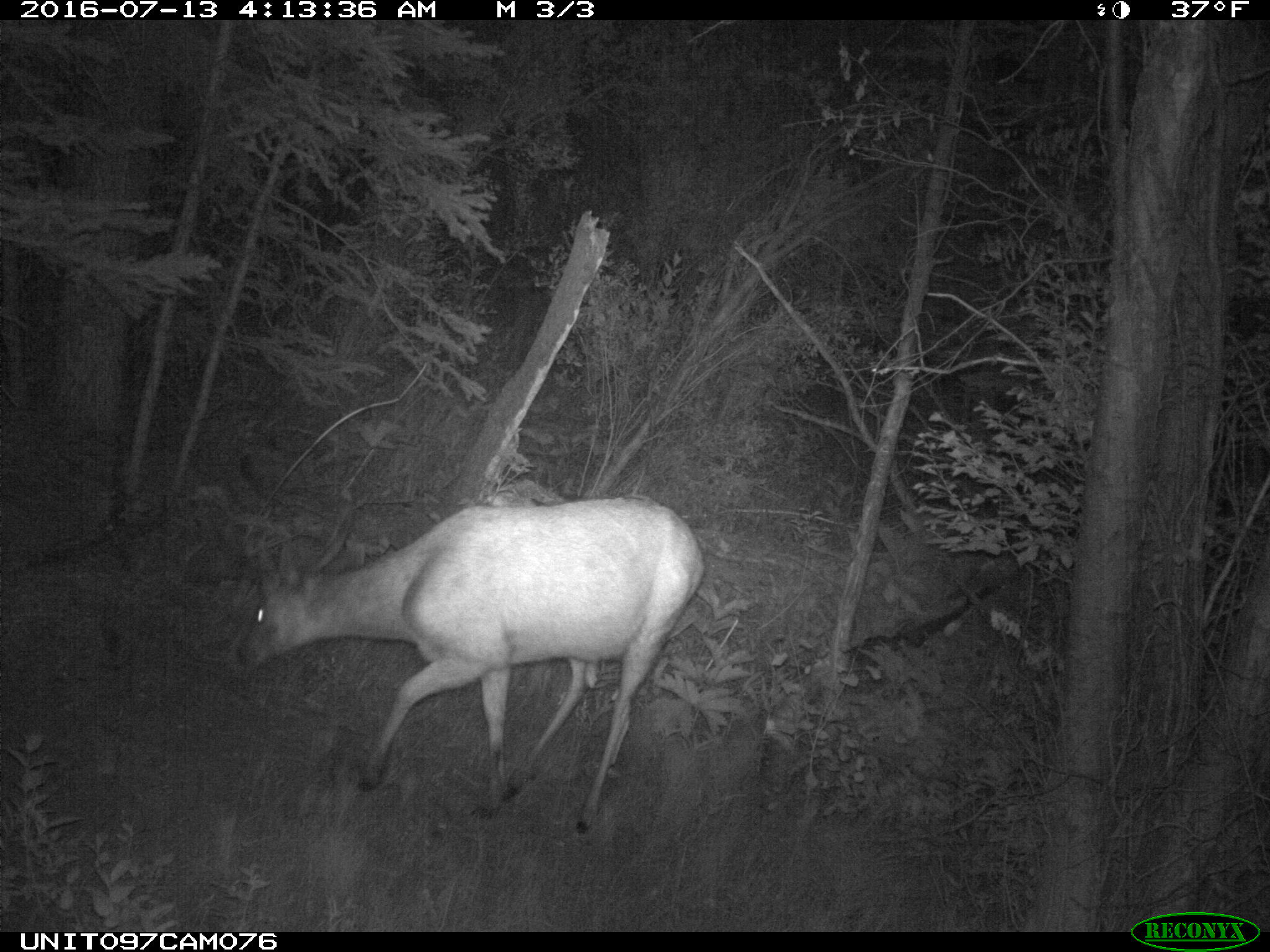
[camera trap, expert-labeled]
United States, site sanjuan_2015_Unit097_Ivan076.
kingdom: Animalia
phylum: Chordata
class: Mammalia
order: Artiodactyla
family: Cervidae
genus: Odocoileus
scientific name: Odocoileus hemionus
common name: mule deer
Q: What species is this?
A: Odocoileus hemionus (mule deer).